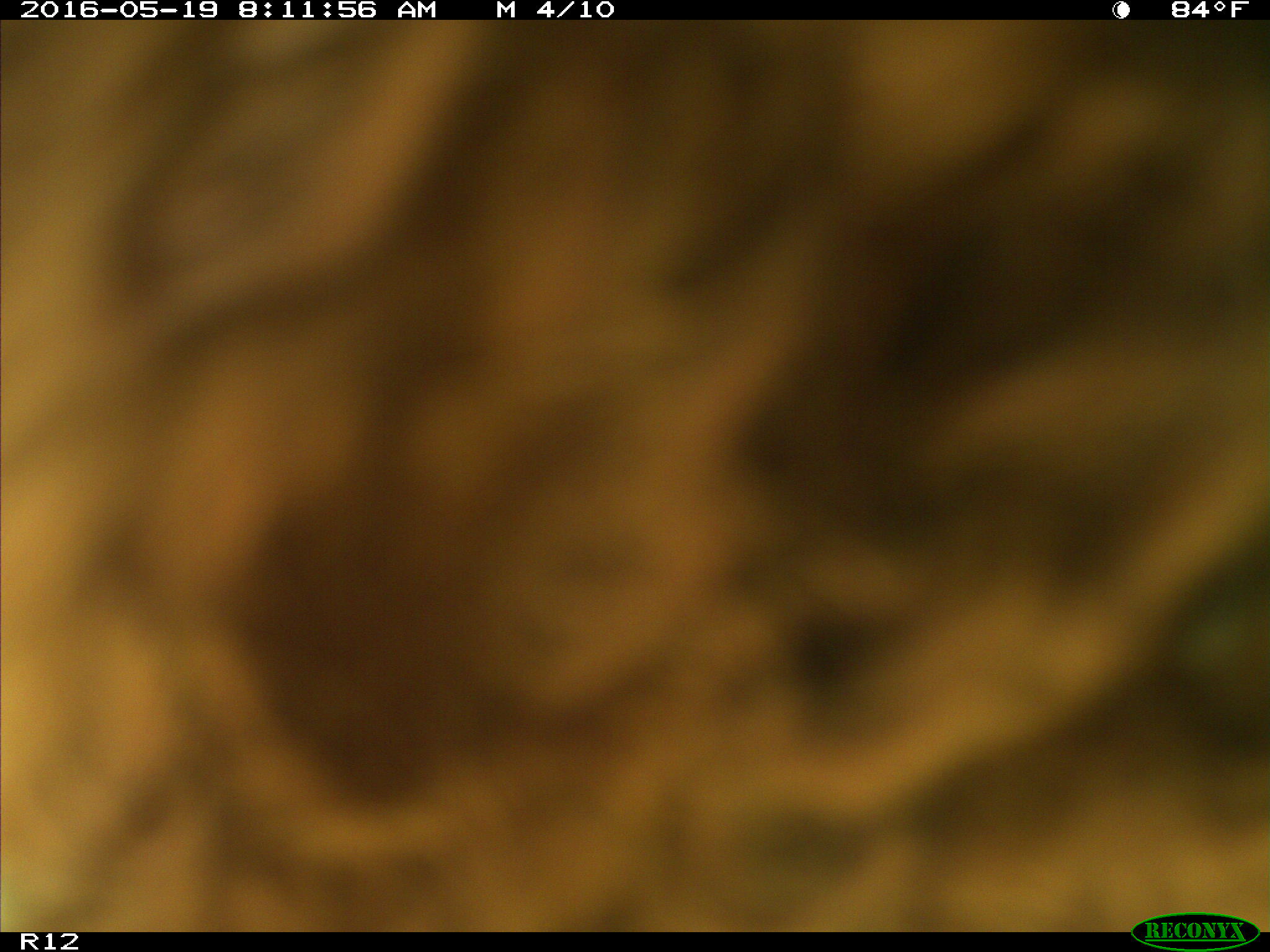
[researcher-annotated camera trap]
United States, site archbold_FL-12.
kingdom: Animalia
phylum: Chordata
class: Mammalia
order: Artiodactyla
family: Bovidae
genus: Bos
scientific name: Bos taurus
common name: domestic cow